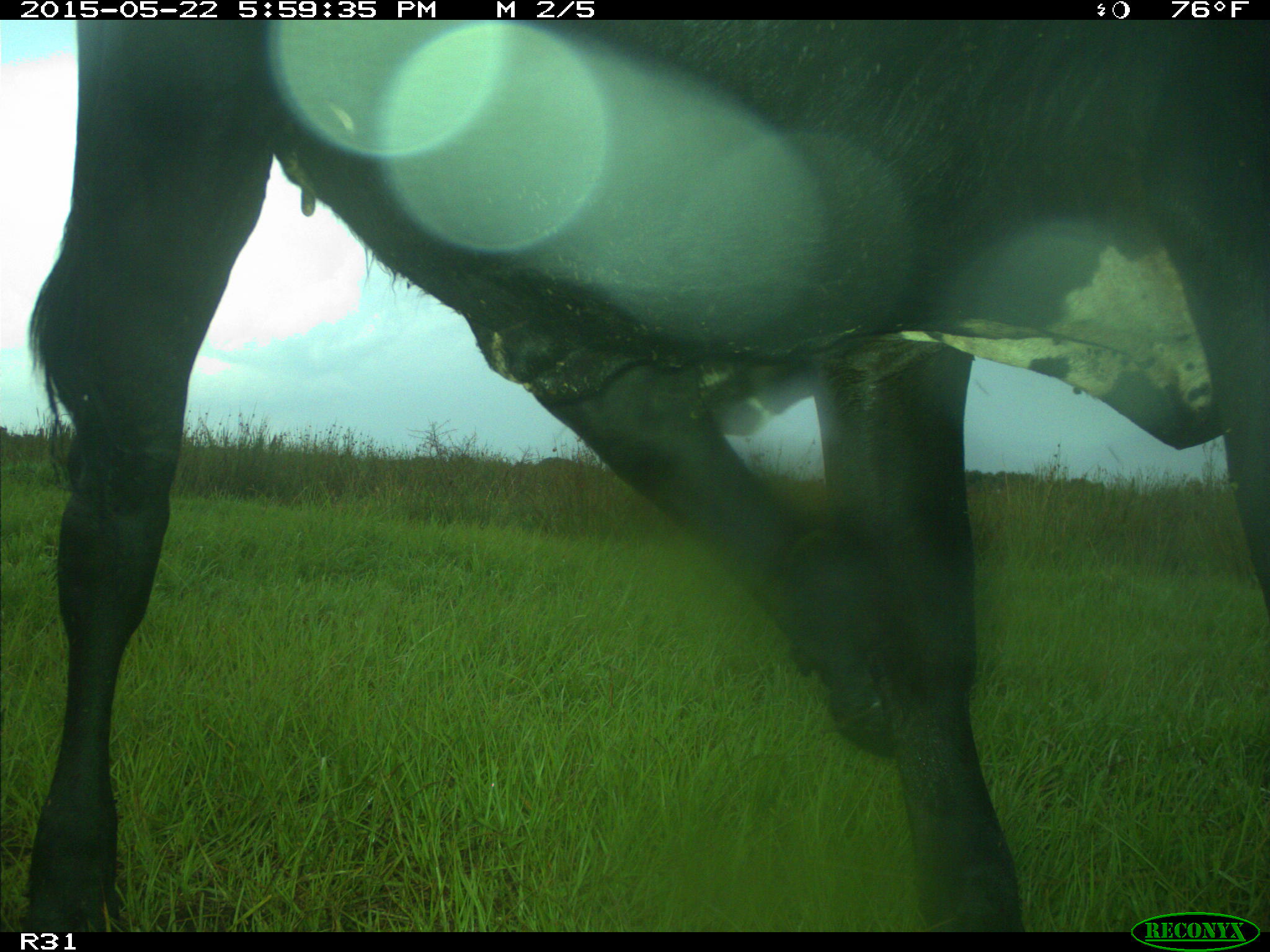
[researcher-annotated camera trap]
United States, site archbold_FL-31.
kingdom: Animalia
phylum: Chordata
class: Mammalia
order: Artiodactyla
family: Bovidae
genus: Bos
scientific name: Bos taurus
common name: domestic cow